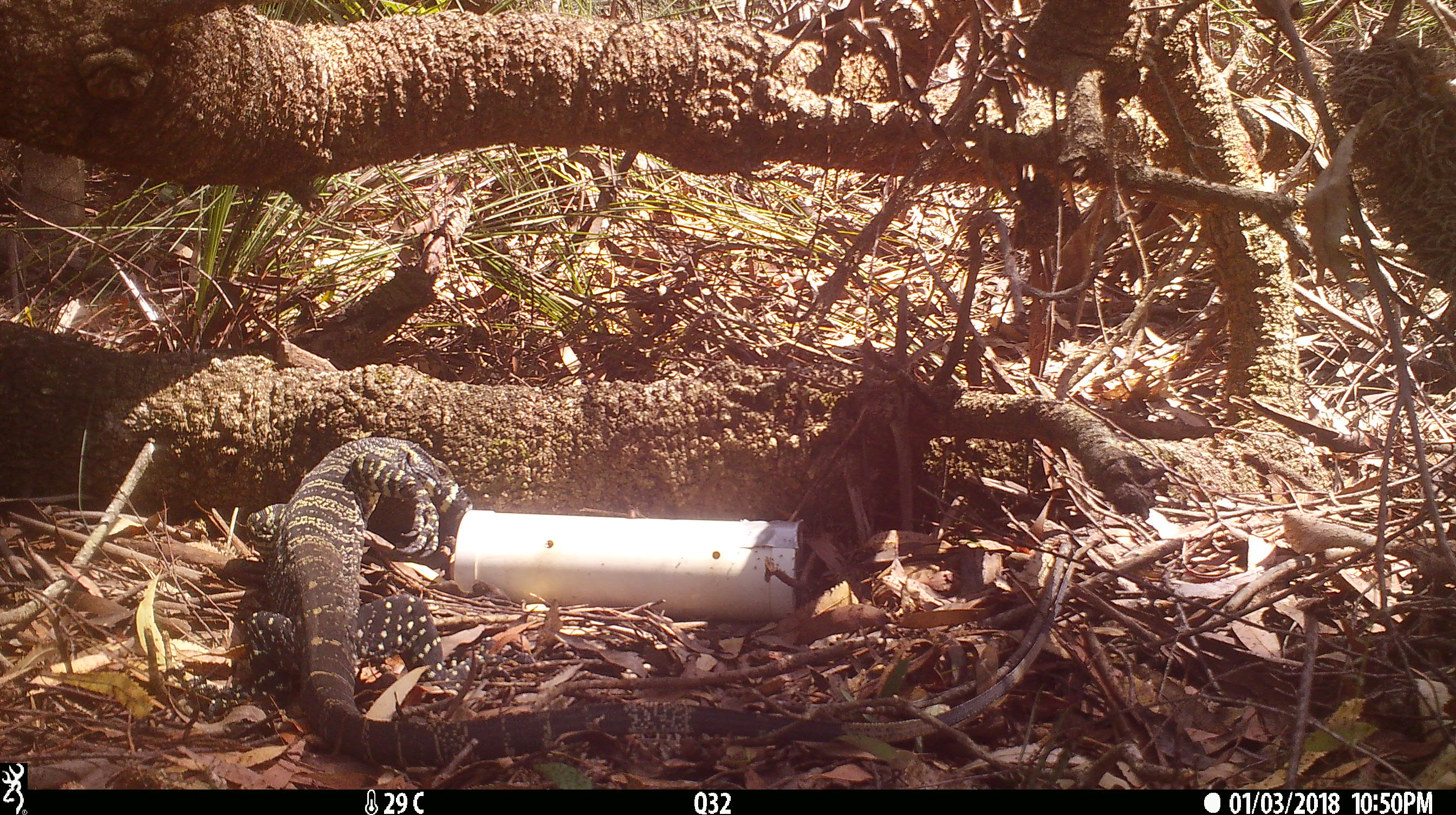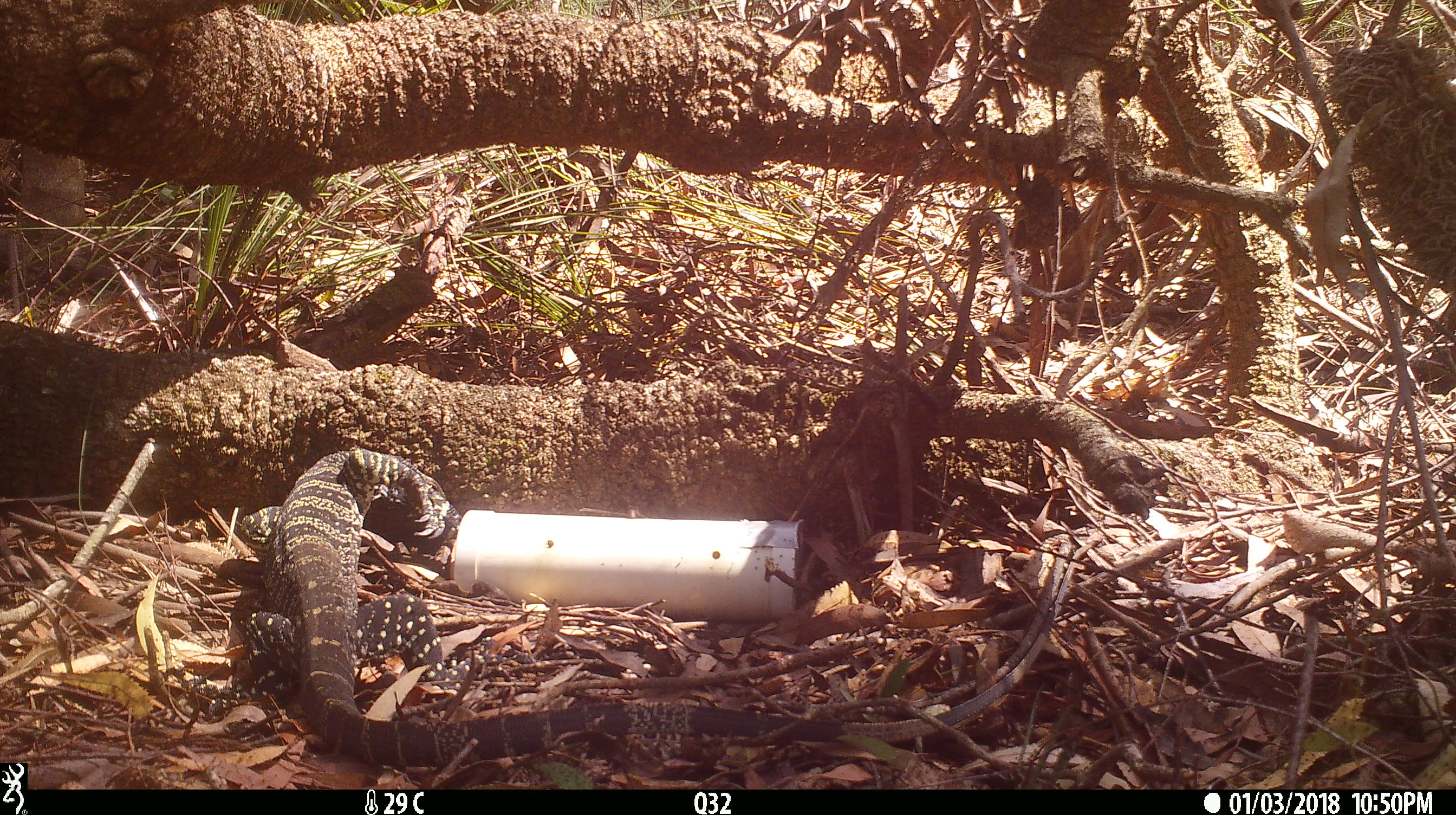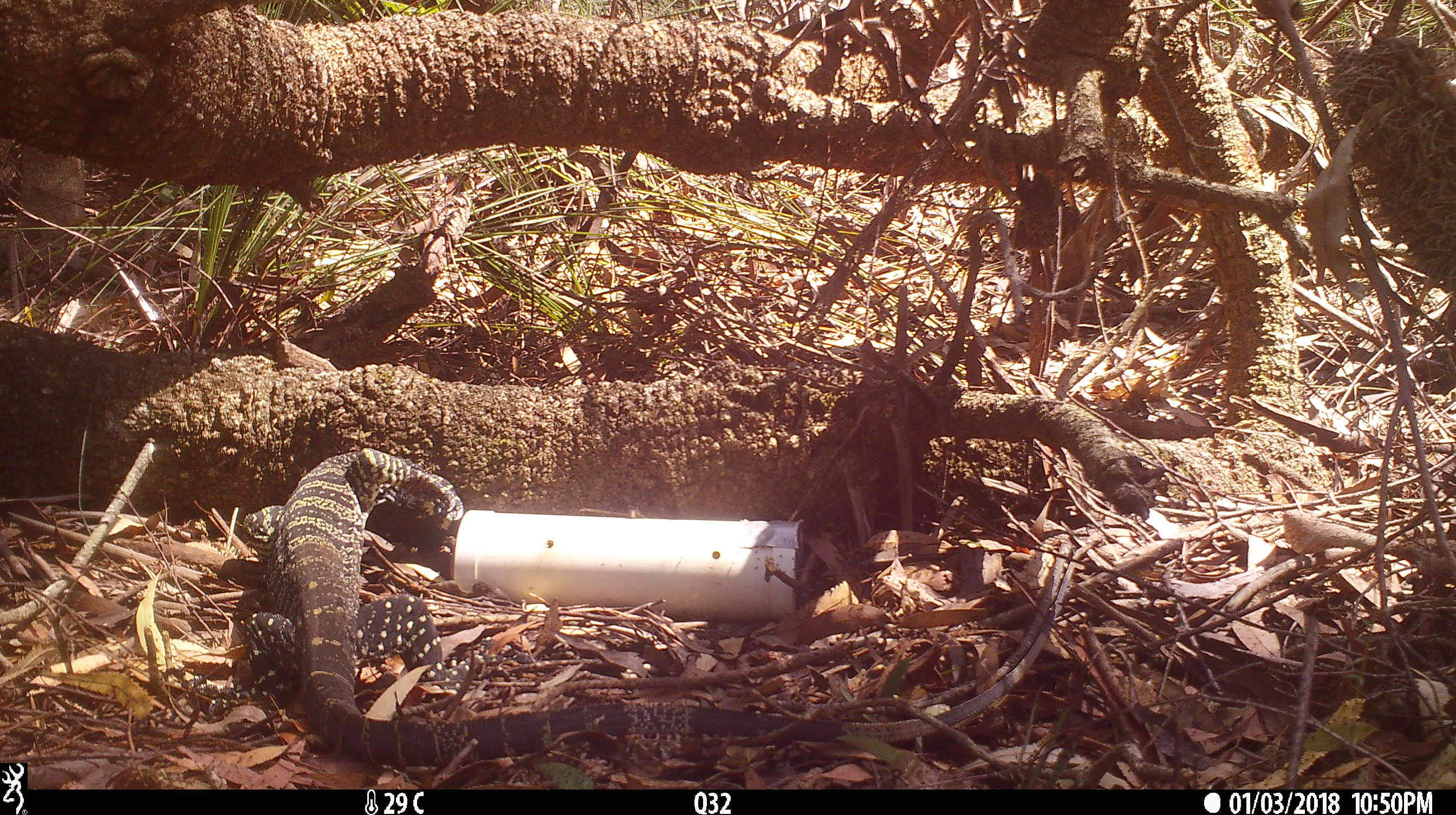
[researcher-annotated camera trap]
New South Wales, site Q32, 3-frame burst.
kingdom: Animalia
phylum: Chordata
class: Reptilia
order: Squamata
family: Varanidae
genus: Varanus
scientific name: Varanus varius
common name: lace monitor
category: goanna